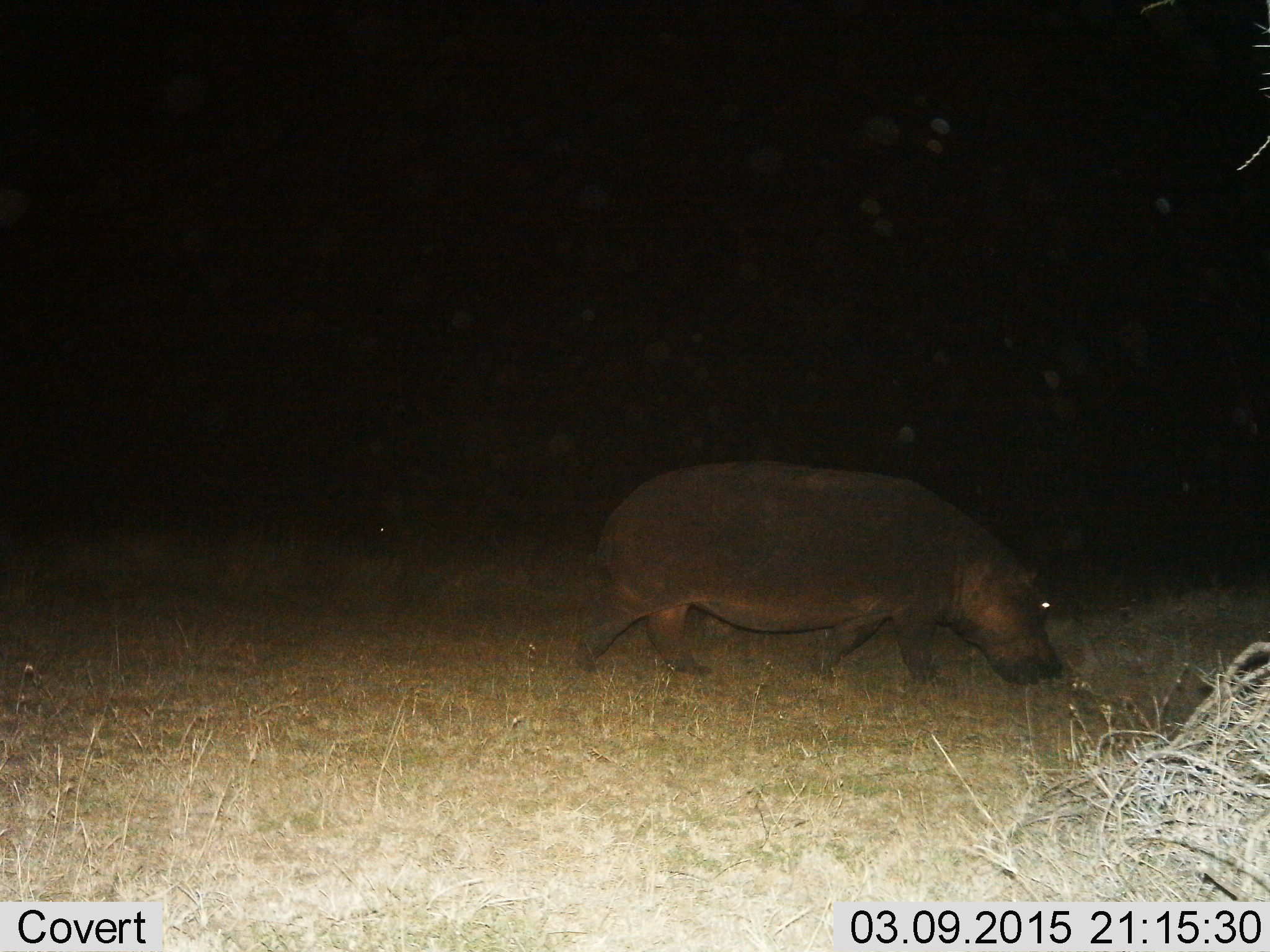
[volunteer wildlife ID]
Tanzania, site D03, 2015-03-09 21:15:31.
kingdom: Animalia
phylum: Chordata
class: Mammalia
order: Artiodactyla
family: Hippopotamidae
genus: Hippopotamus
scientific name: Hippopotamus amphibius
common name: hippopotamus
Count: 1.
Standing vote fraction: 0%.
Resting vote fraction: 0%.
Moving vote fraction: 70%.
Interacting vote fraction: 0%.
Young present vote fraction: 0%.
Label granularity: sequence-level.